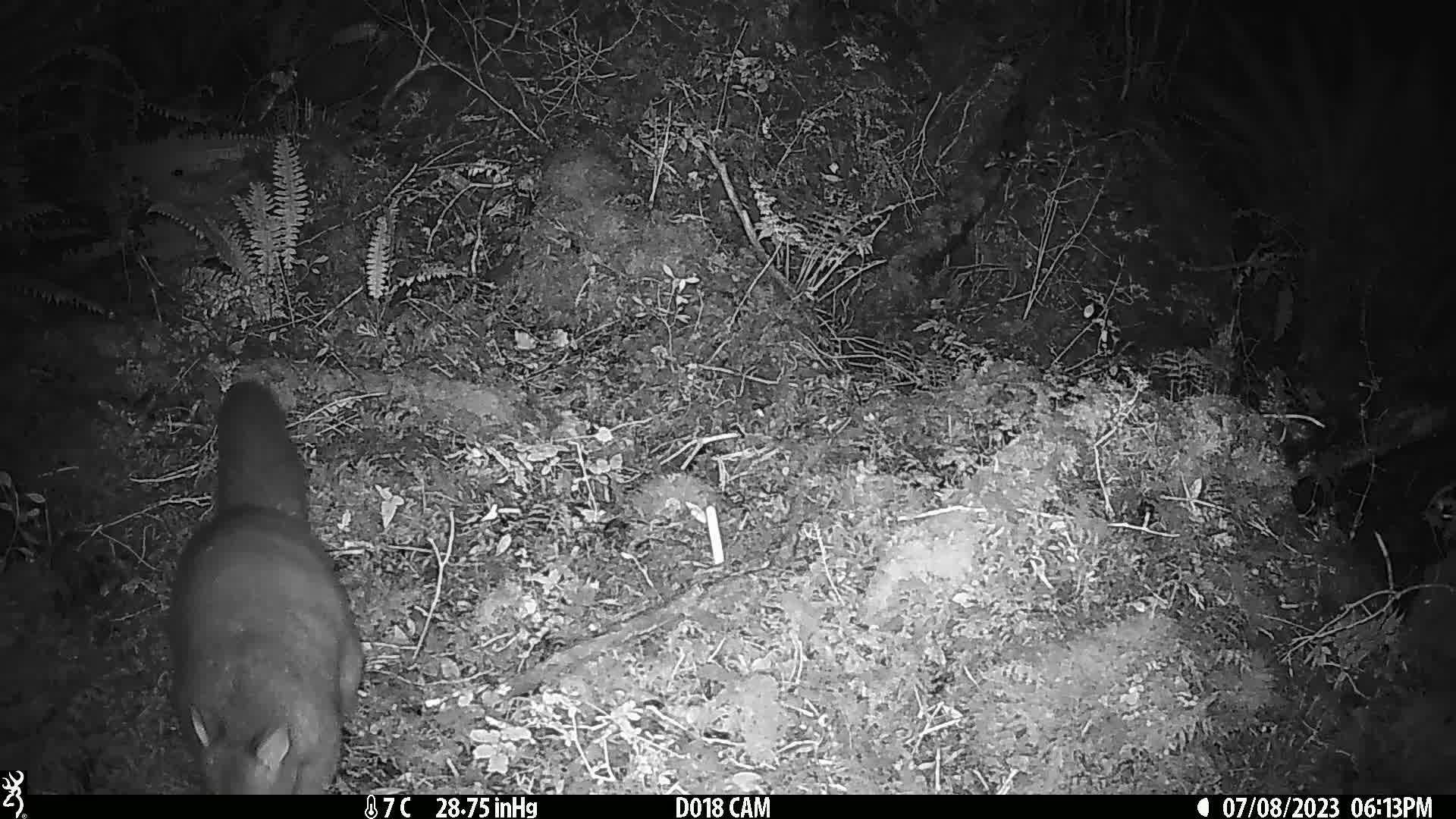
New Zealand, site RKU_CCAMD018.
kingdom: Animalia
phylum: Chordata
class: Mammalia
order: Diprotodontia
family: Phalangeridae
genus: Trichosurus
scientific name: Trichosurus vulpecula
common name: common brushtail possum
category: possum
Possum (common brushtail possum) (Trichosurus vulpecula).